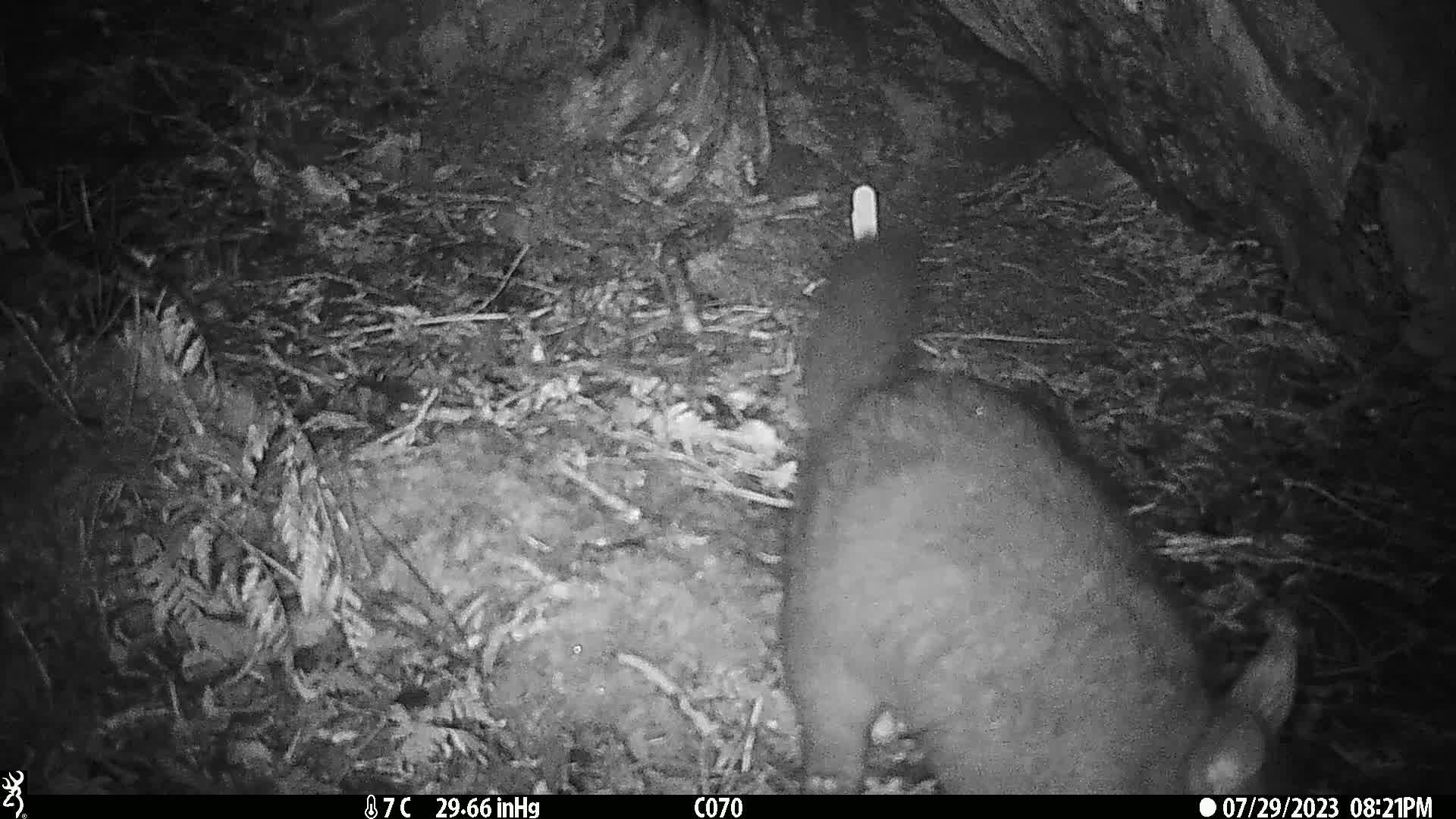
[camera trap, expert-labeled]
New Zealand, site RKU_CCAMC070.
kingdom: Animalia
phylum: Chordata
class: Mammalia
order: Diprotodontia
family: Phalangeridae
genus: Trichosurus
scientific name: Trichosurus vulpecula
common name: common brushtail possum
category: possum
Possum (common brushtail possum) (Trichosurus vulpecula).